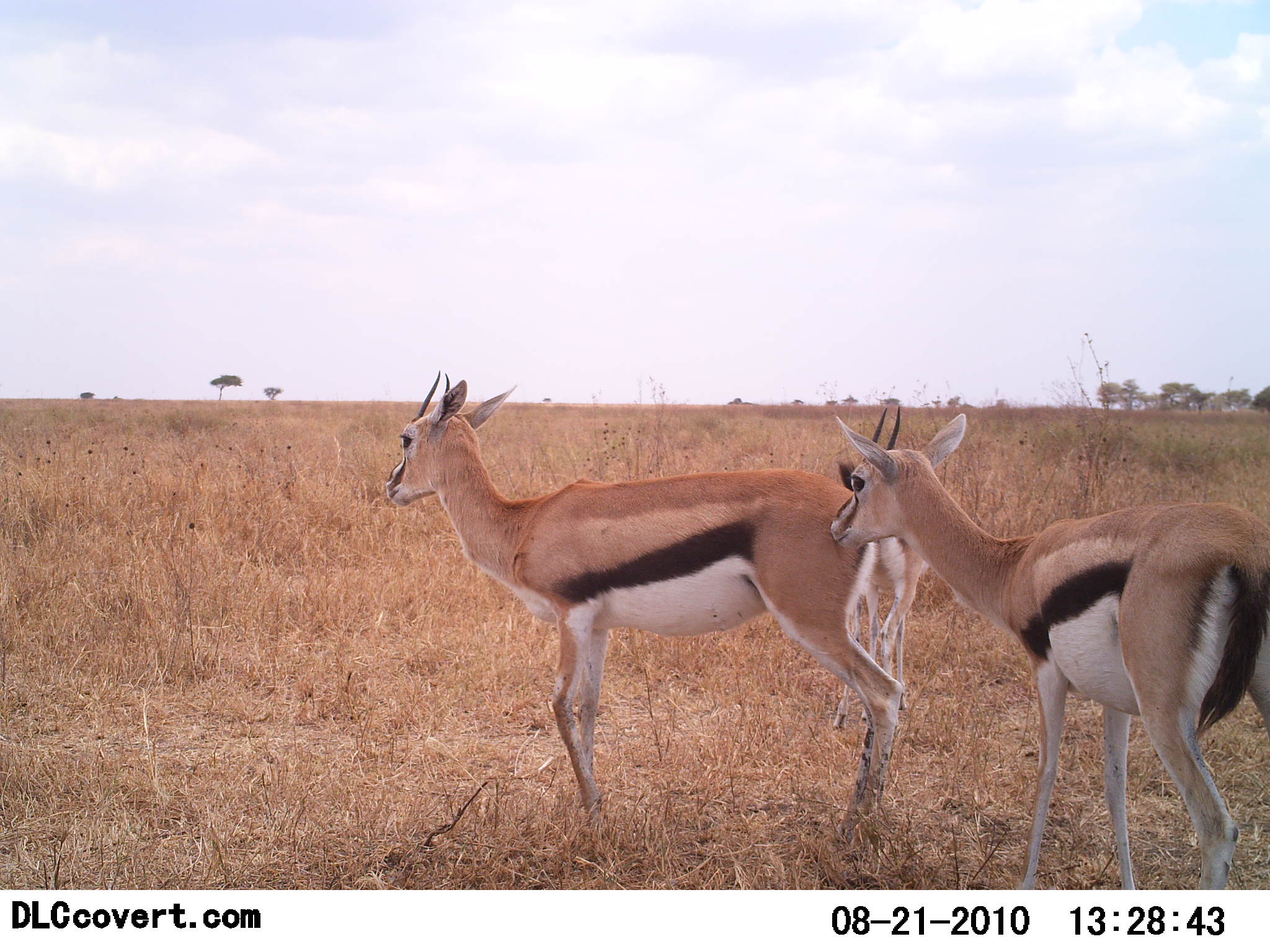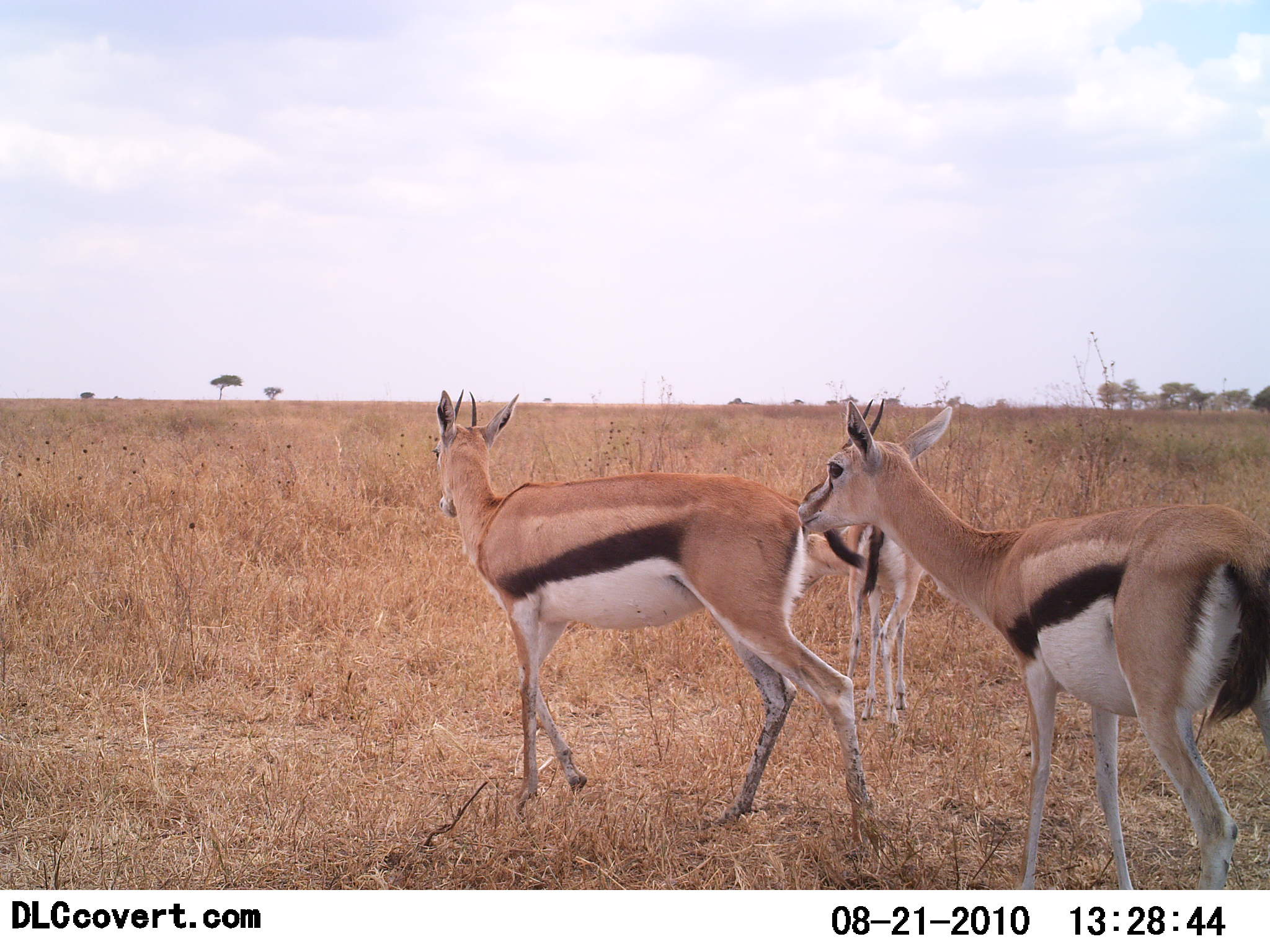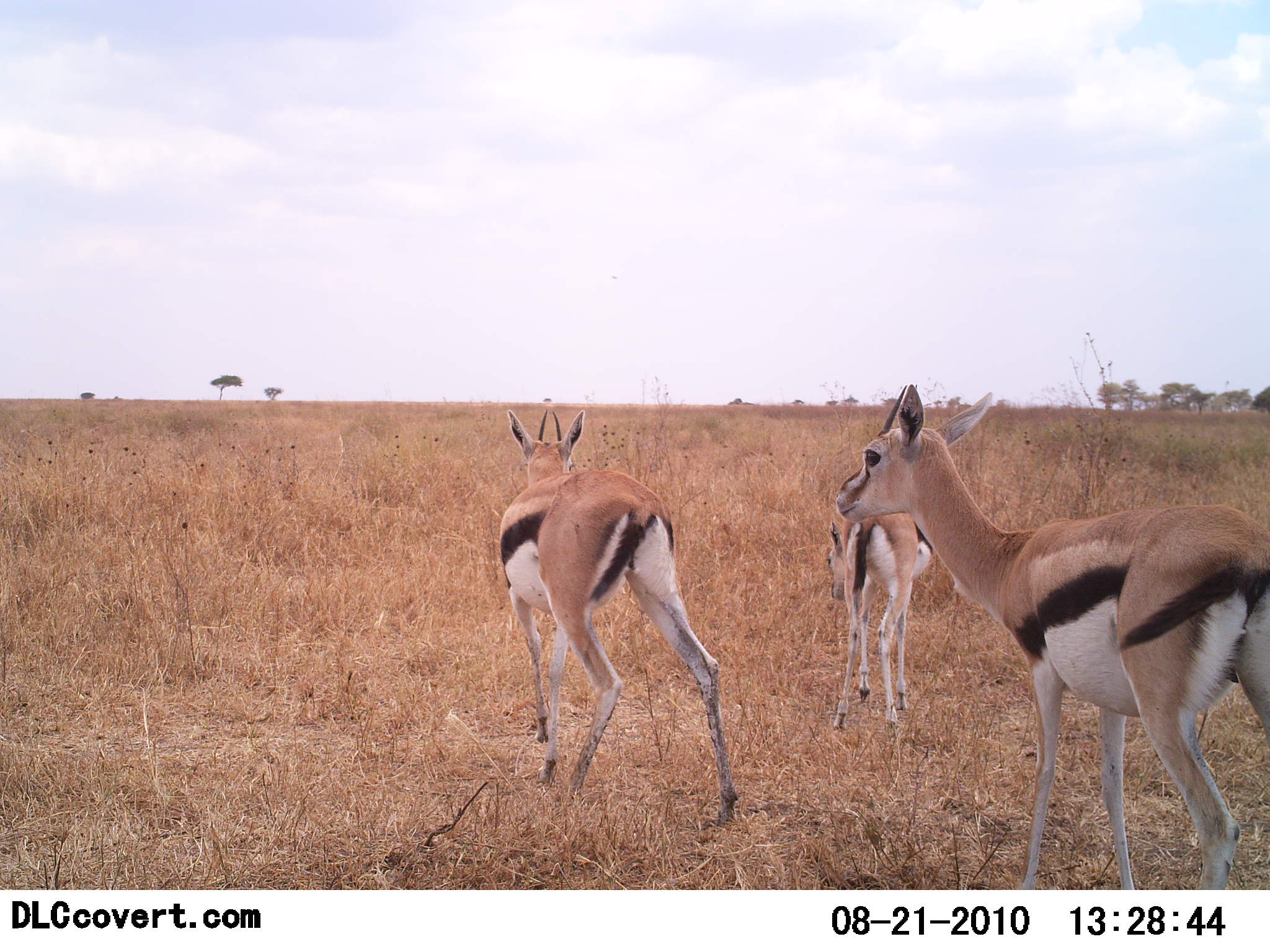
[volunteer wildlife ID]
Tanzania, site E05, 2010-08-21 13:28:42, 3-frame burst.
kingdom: Animalia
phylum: Chordata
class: Mammalia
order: Artiodactyla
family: Bovidae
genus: Eudorcas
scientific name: Eudorcas thomsonii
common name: thomson's gazelle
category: gazellethomsons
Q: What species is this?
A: Gazellethomsons (thomson's gazelle) (Eudorcas thomsonii).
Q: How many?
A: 3.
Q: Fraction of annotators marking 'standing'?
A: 68%.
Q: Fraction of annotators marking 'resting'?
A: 5%.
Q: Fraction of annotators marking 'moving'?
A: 68%.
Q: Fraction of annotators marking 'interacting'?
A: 11%.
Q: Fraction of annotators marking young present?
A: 5%.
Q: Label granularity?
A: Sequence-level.